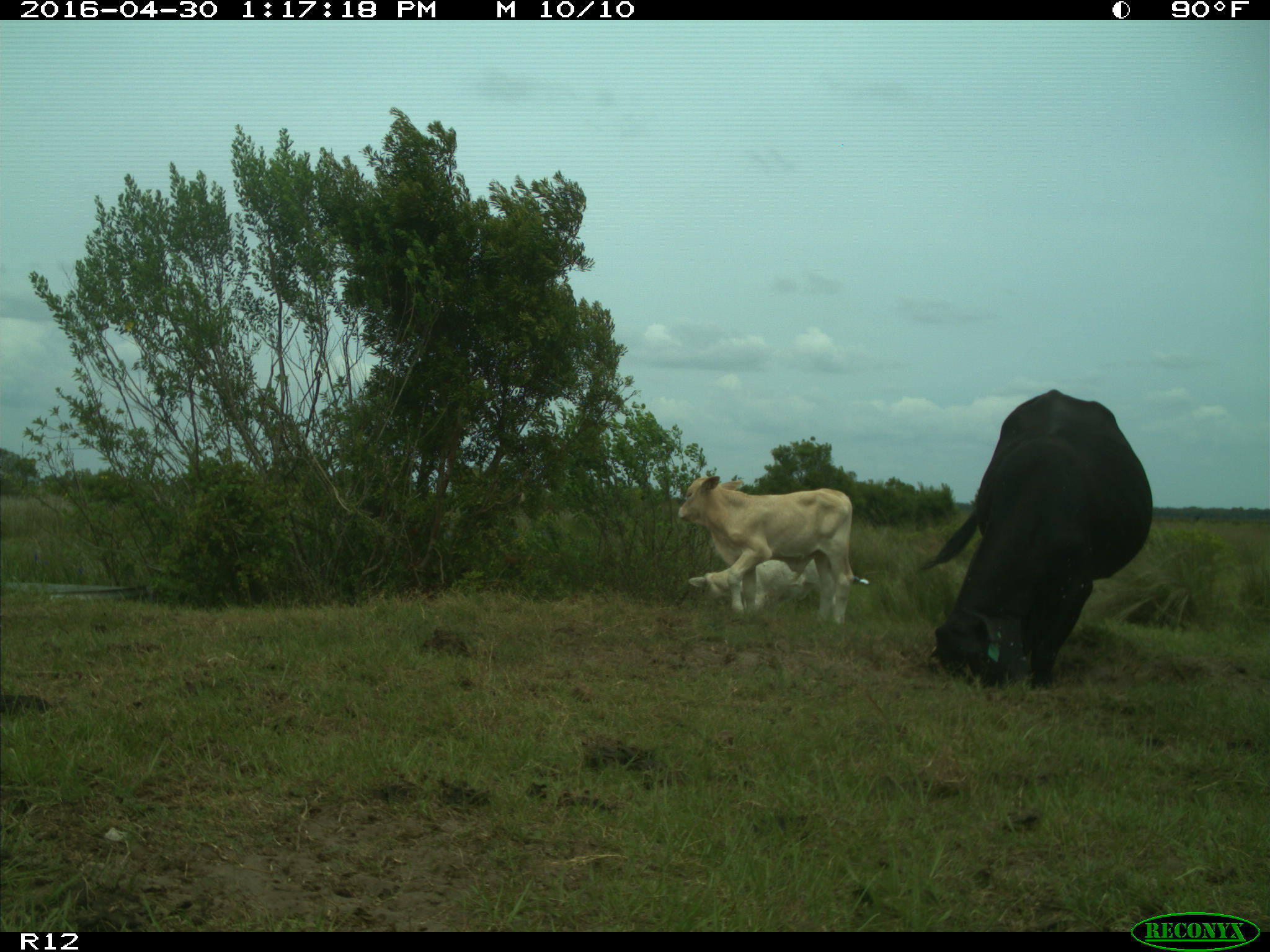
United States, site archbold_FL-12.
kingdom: Animalia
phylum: Chordata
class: Mammalia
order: Artiodactyla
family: Bovidae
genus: Bos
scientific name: Bos taurus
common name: domestic cow